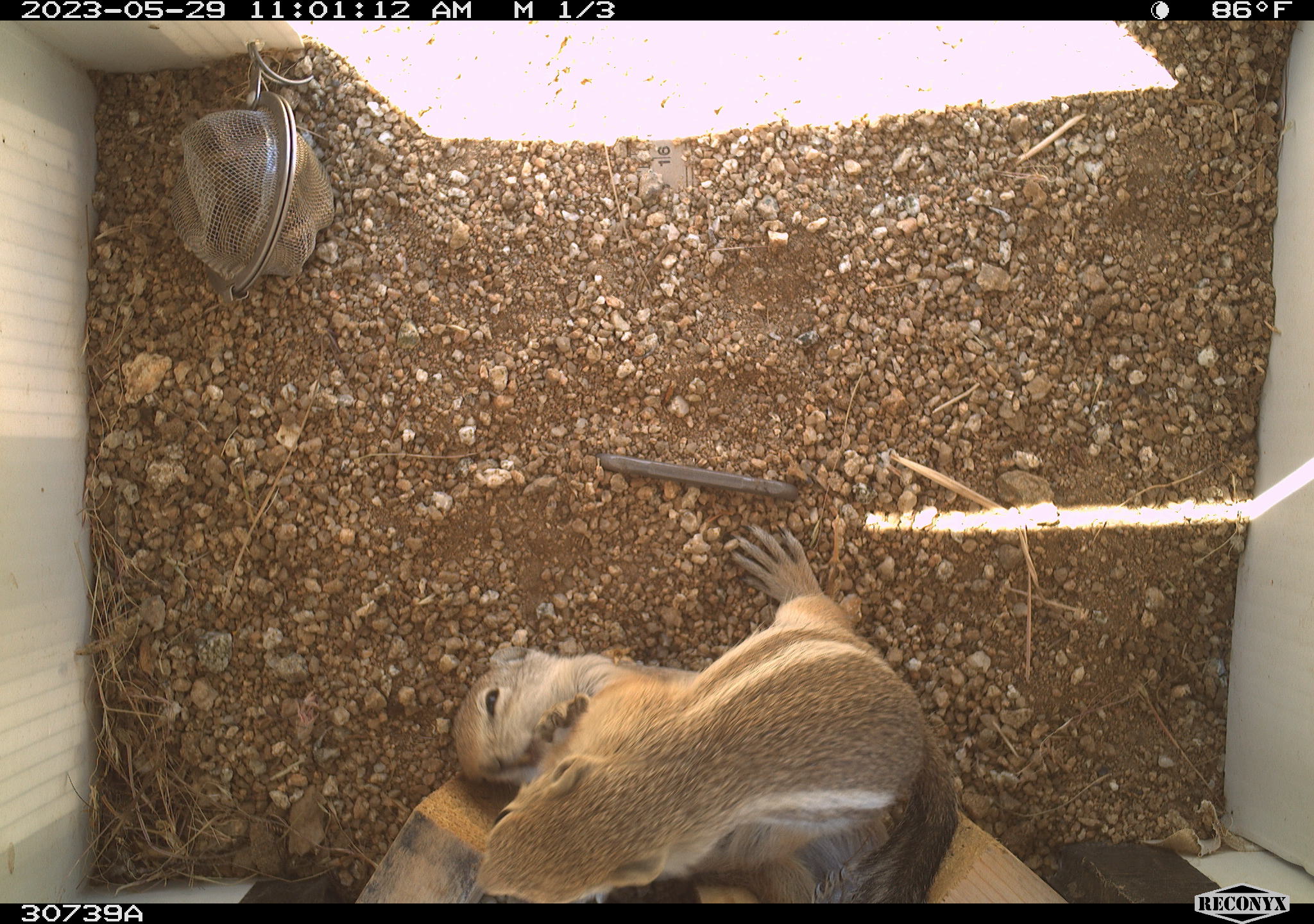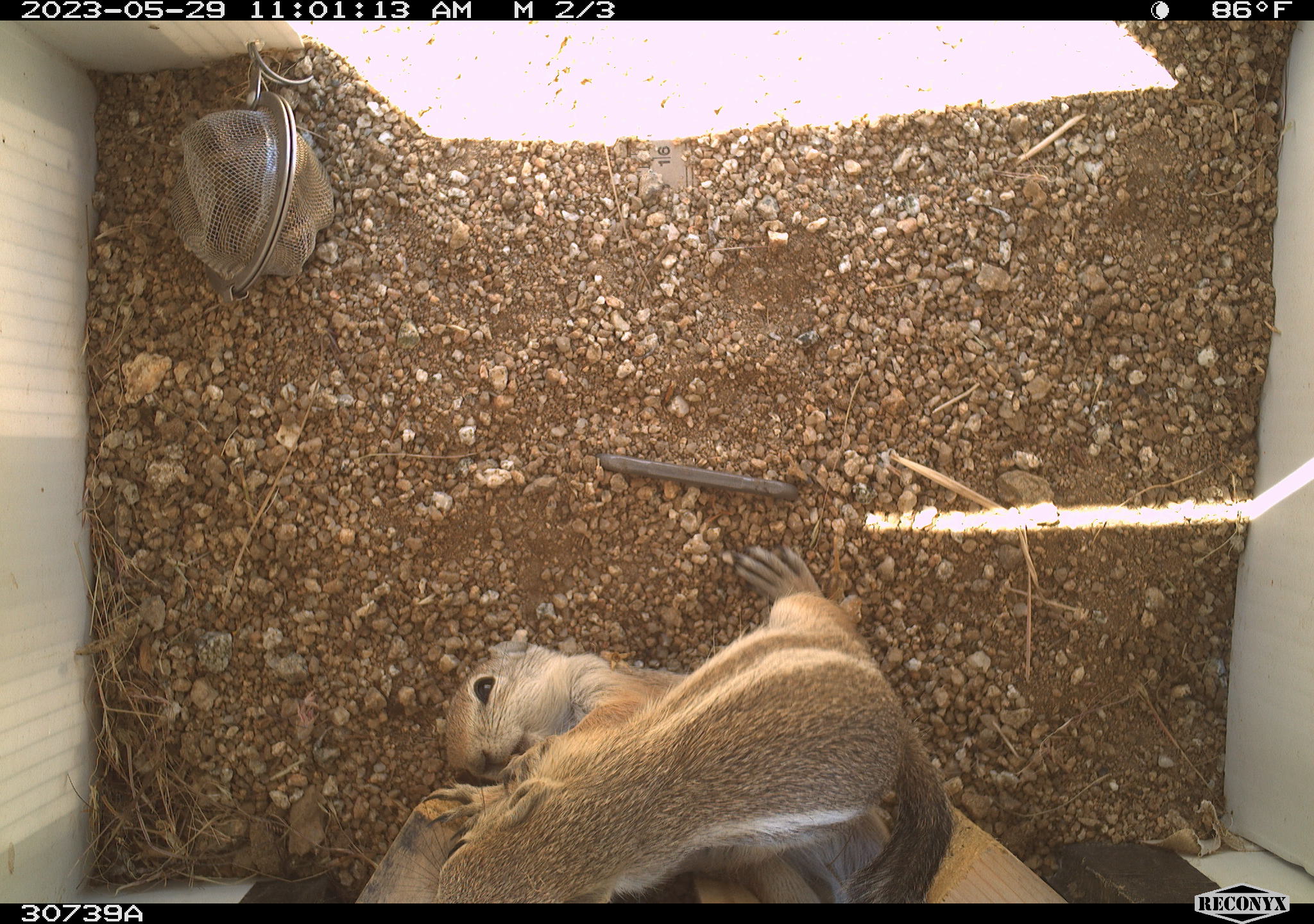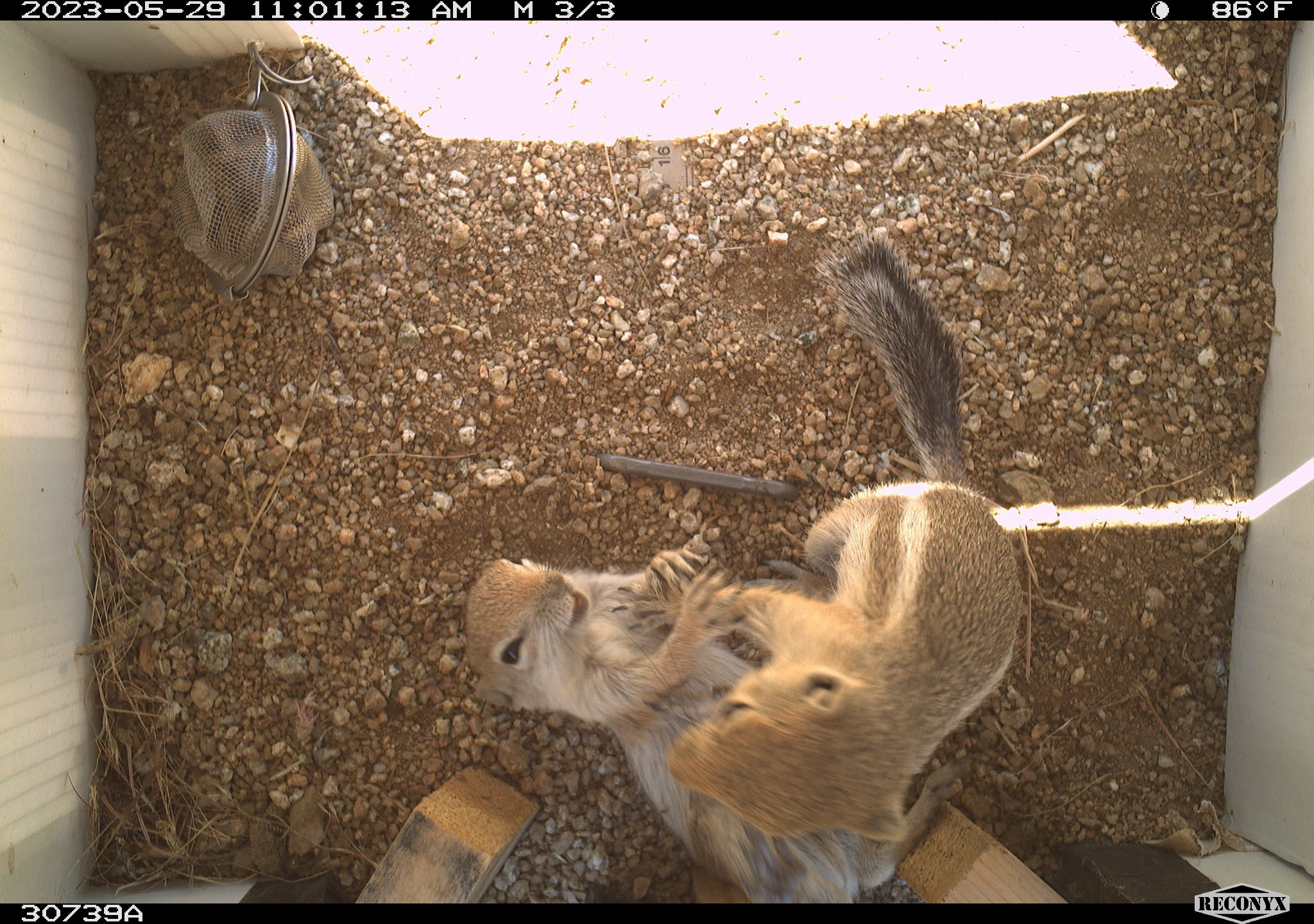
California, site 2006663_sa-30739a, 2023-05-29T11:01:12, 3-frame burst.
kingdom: Animalia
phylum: Chordata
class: Mammalia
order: Rodentia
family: Sciuridae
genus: Ammospermophilus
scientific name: Ammospermophilus leucurus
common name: white-tailed antelope squirrel